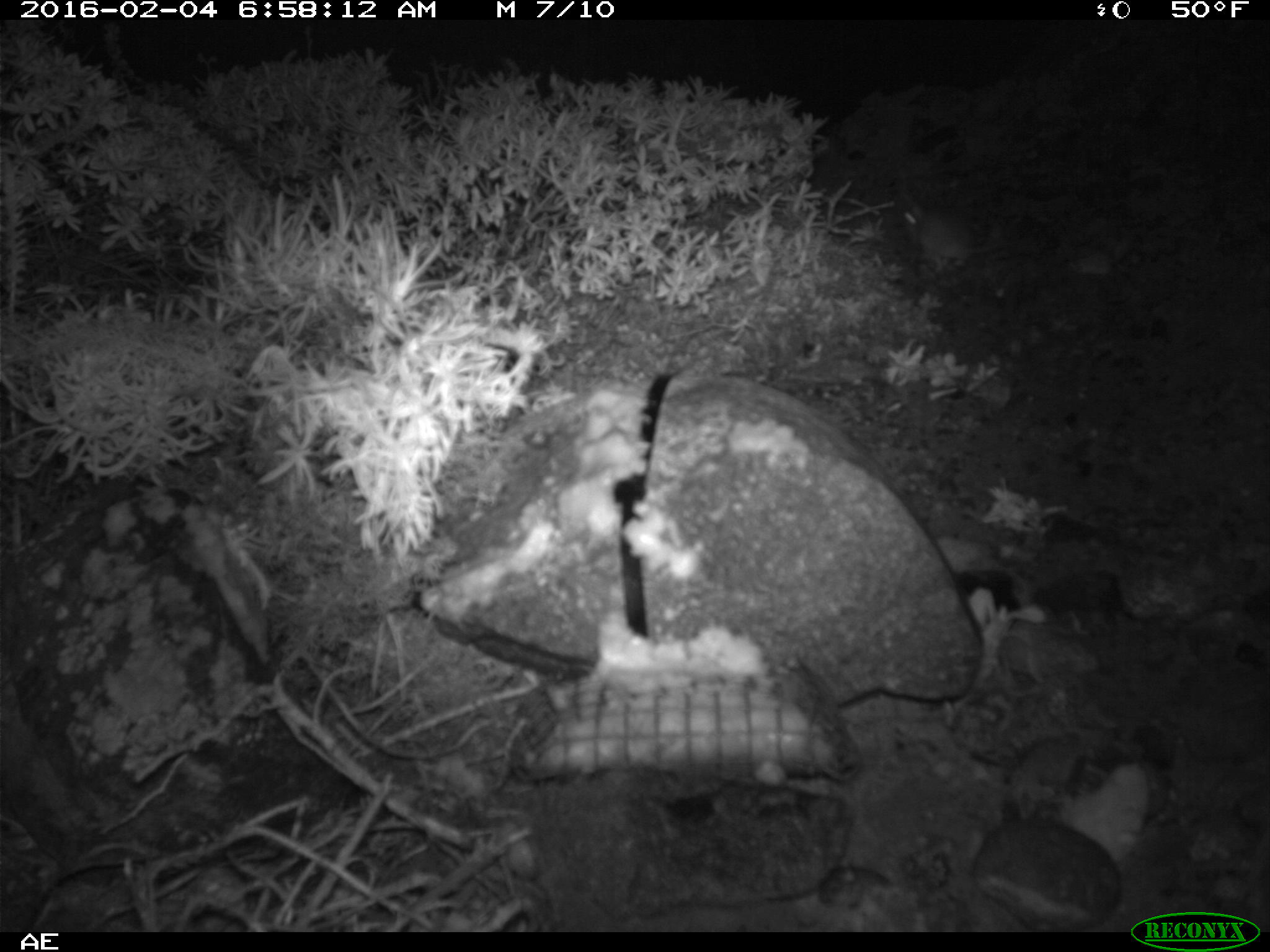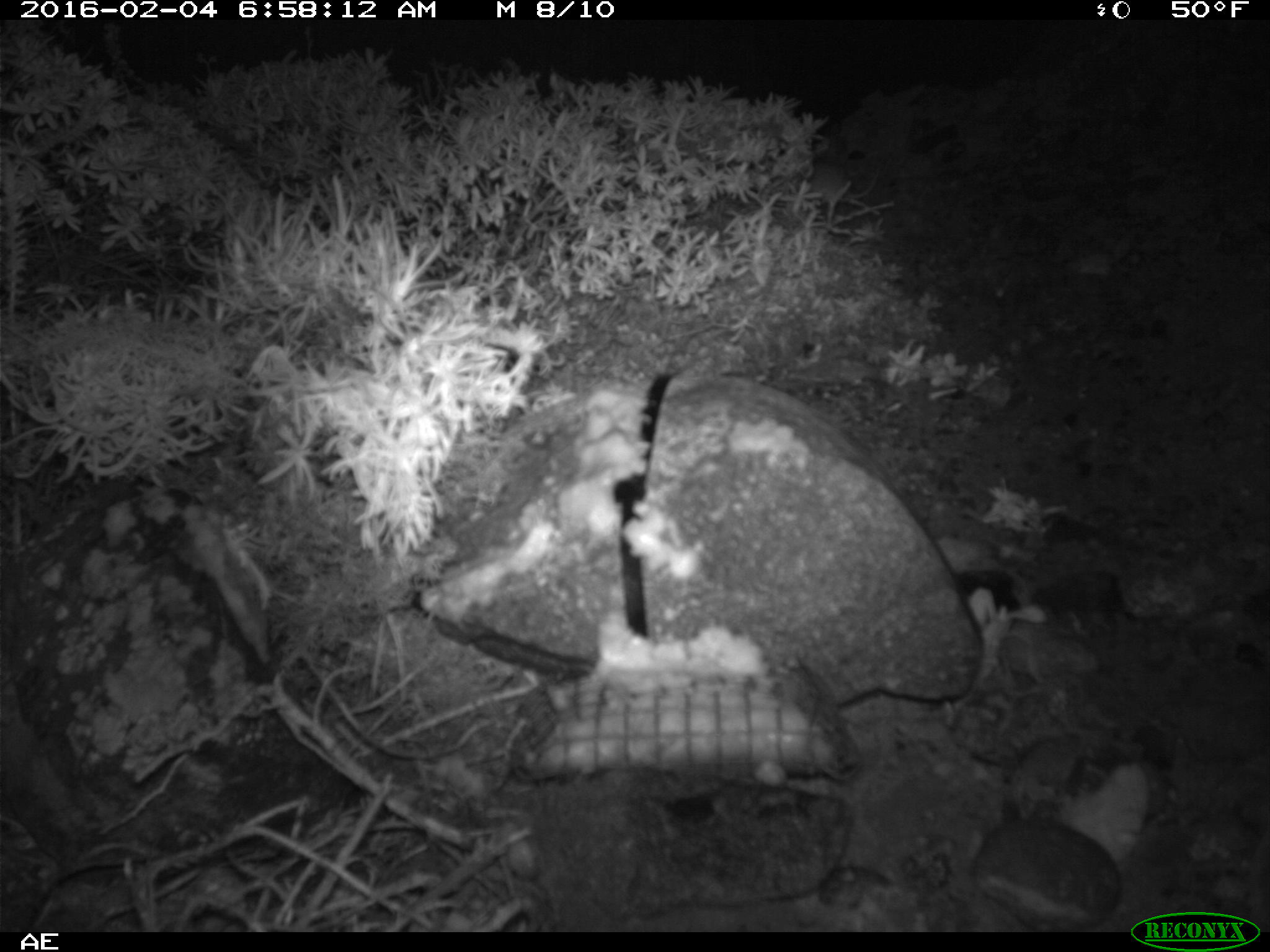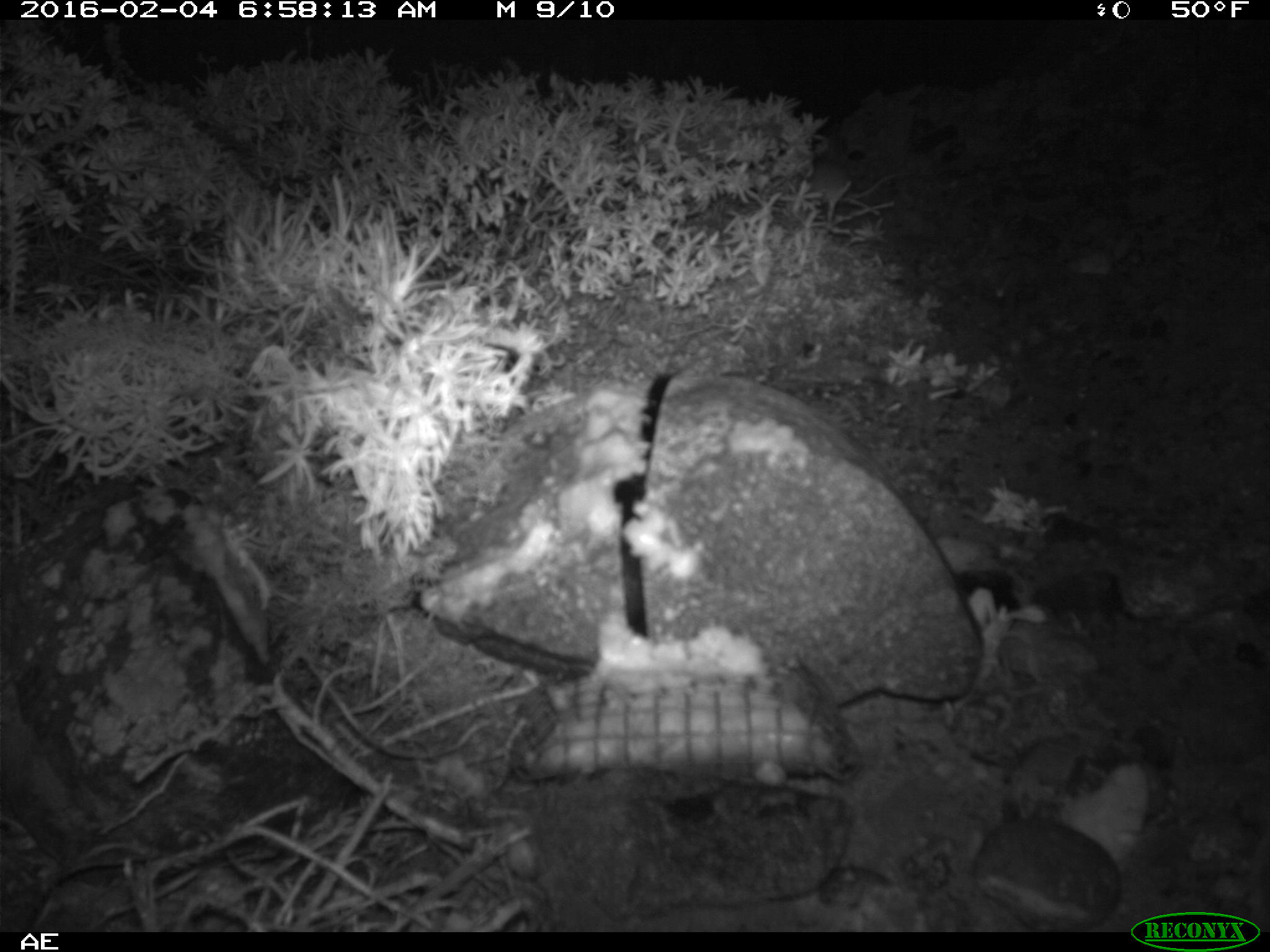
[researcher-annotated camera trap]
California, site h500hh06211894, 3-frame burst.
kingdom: Animalia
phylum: Chordata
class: Mammalia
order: Rodentia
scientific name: Rodentia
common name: rodent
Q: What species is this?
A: Rodent (Rodentia).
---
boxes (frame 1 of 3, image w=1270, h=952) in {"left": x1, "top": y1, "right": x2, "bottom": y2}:
rodent: {"left": 901, "top": 202, "right": 1010, "bottom": 268}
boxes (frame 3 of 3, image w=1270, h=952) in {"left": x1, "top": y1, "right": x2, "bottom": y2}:
rodent: {"left": 806, "top": 160, "right": 904, "bottom": 216}